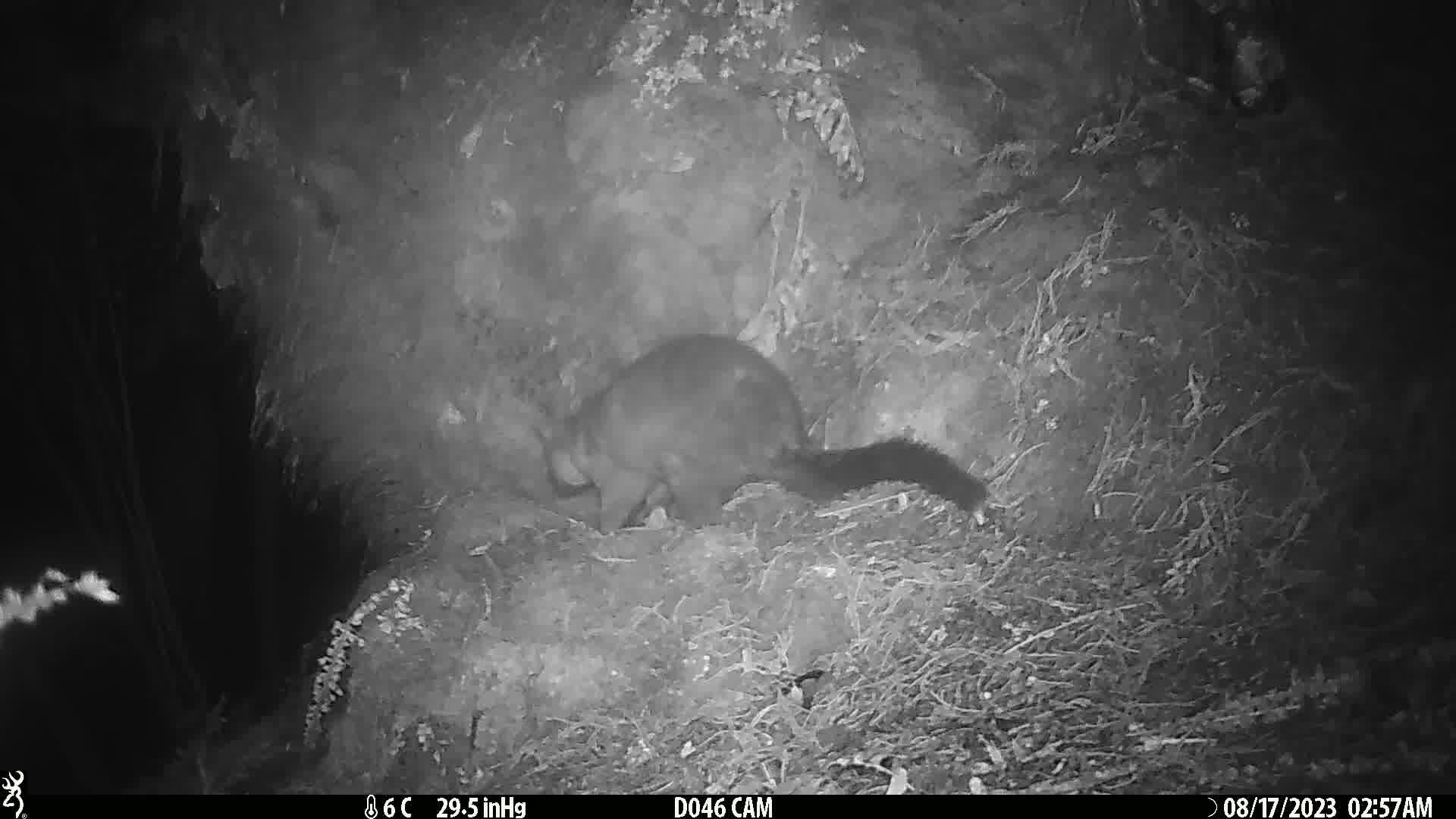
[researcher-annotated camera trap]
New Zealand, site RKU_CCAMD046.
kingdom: Animalia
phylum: Chordata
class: Mammalia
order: Diprotodontia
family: Phalangeridae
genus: Trichosurus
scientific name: Trichosurus vulpecula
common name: common brushtail possum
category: possum